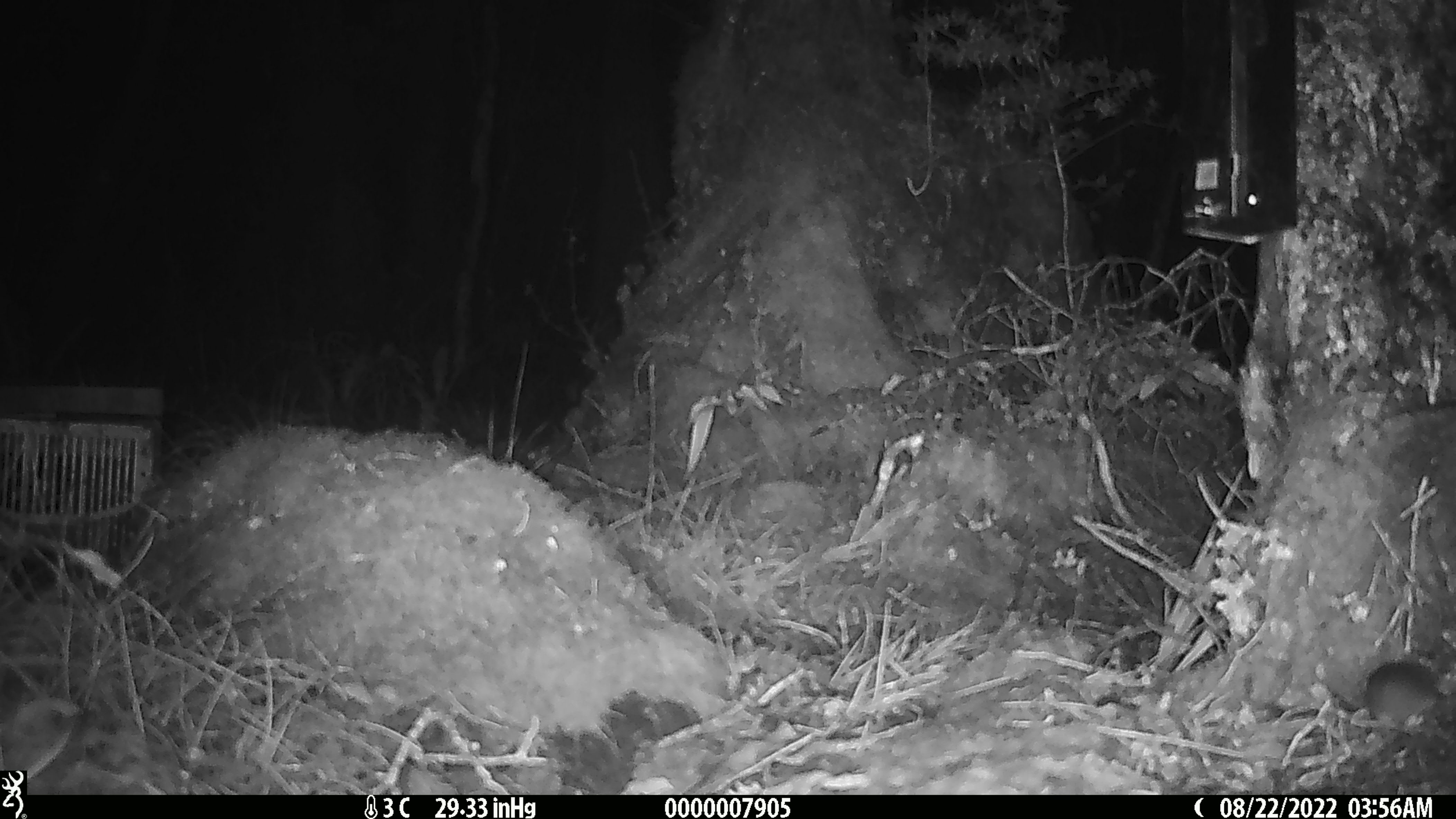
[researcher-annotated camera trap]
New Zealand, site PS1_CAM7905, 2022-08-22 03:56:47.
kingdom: Animalia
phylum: Chordata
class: Mammalia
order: Rodentia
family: Muridae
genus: Mus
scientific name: Mus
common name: mouse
Mouse (Mus).